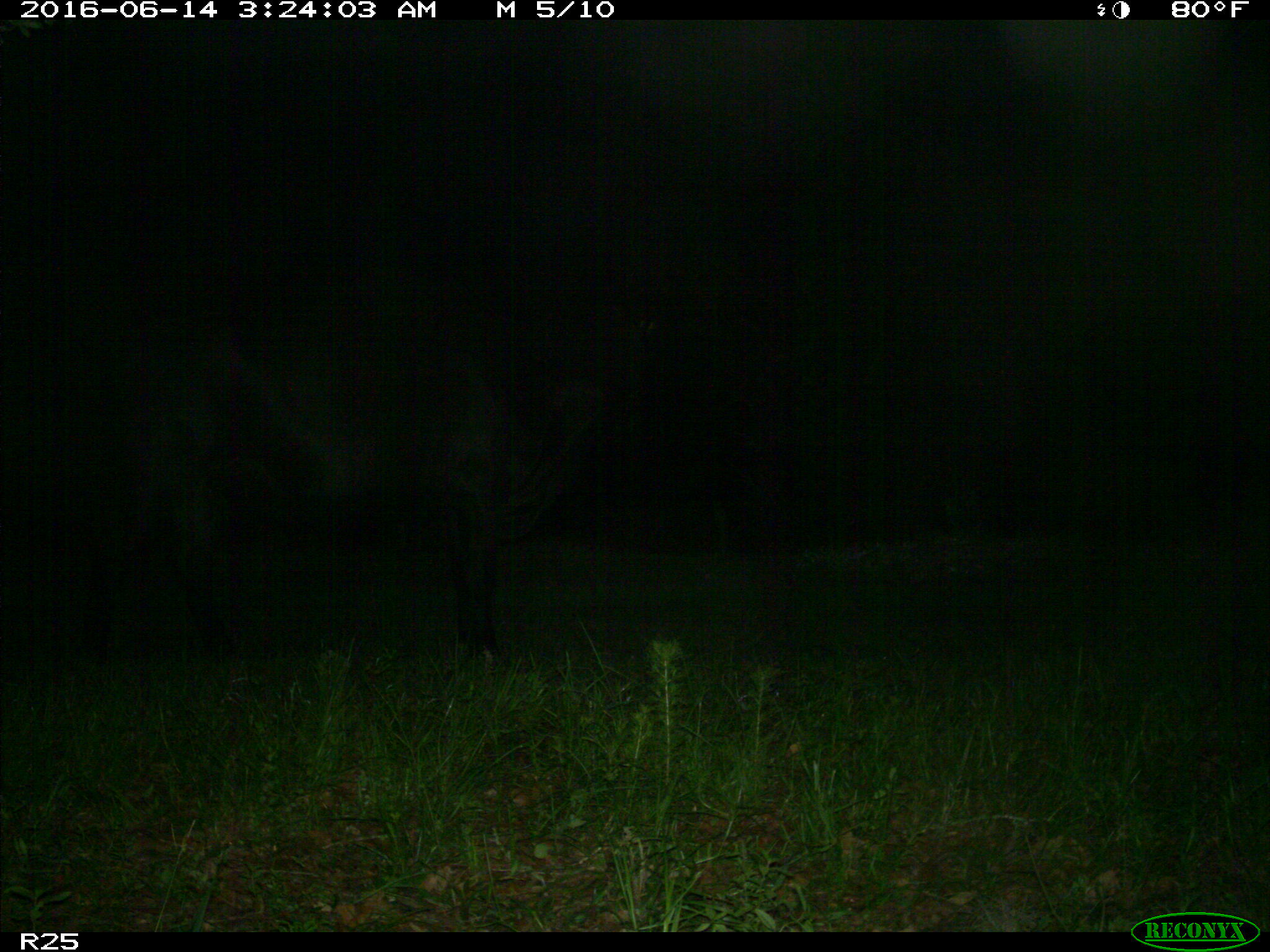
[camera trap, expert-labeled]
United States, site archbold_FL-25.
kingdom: Animalia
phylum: Chordata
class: Mammalia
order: Artiodactyla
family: Bovidae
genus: Bos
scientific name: Bos taurus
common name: domestic cow